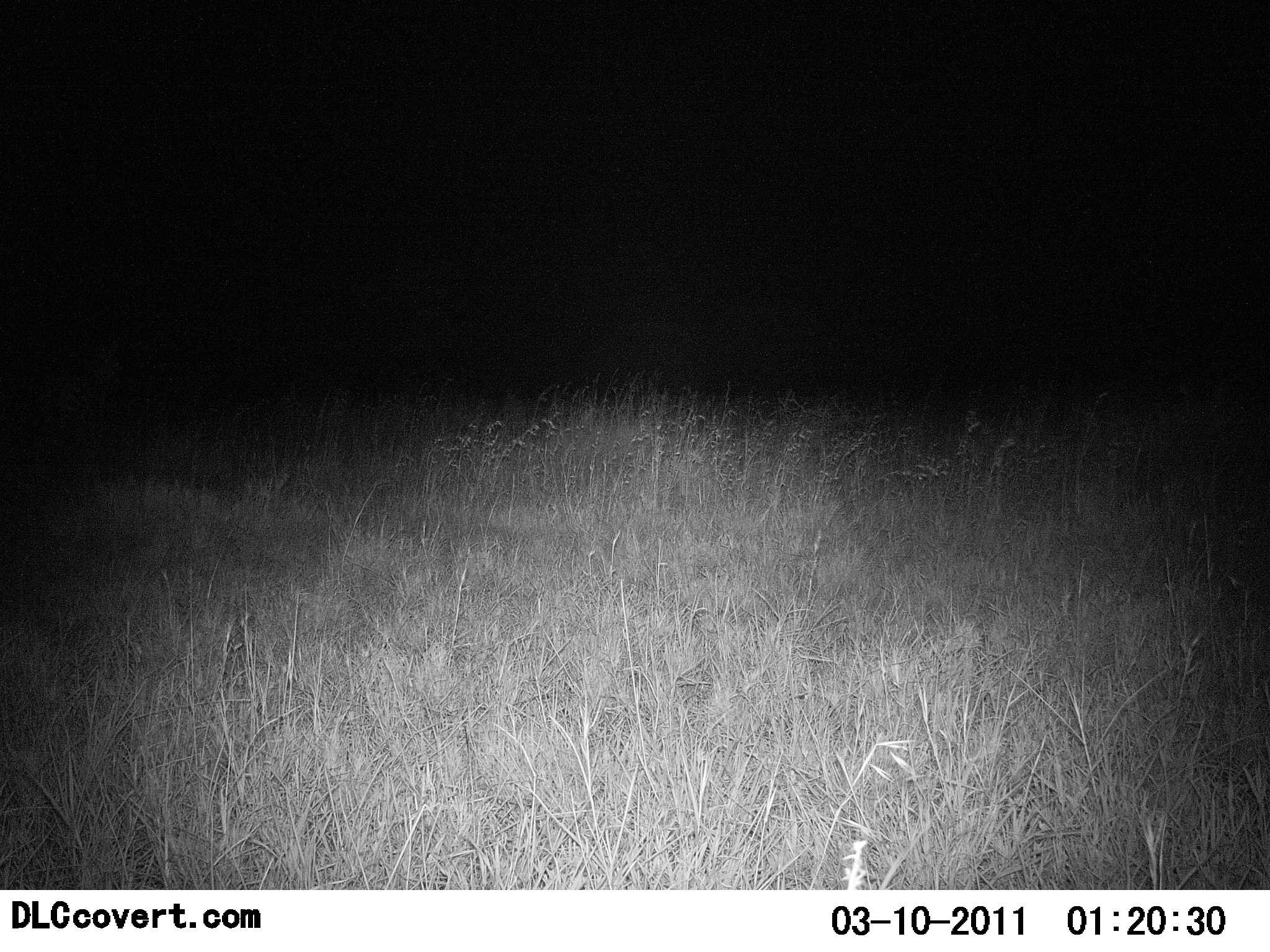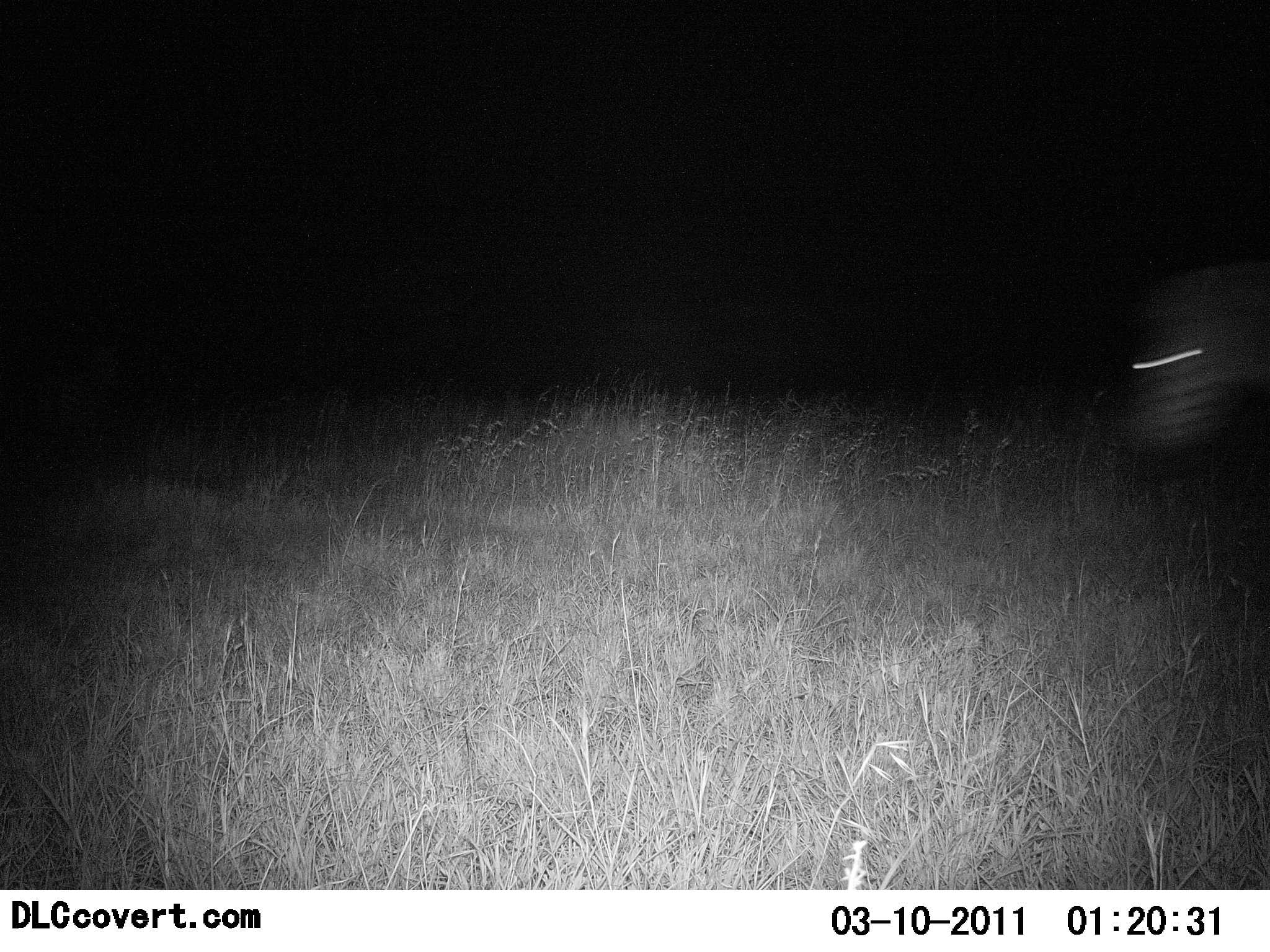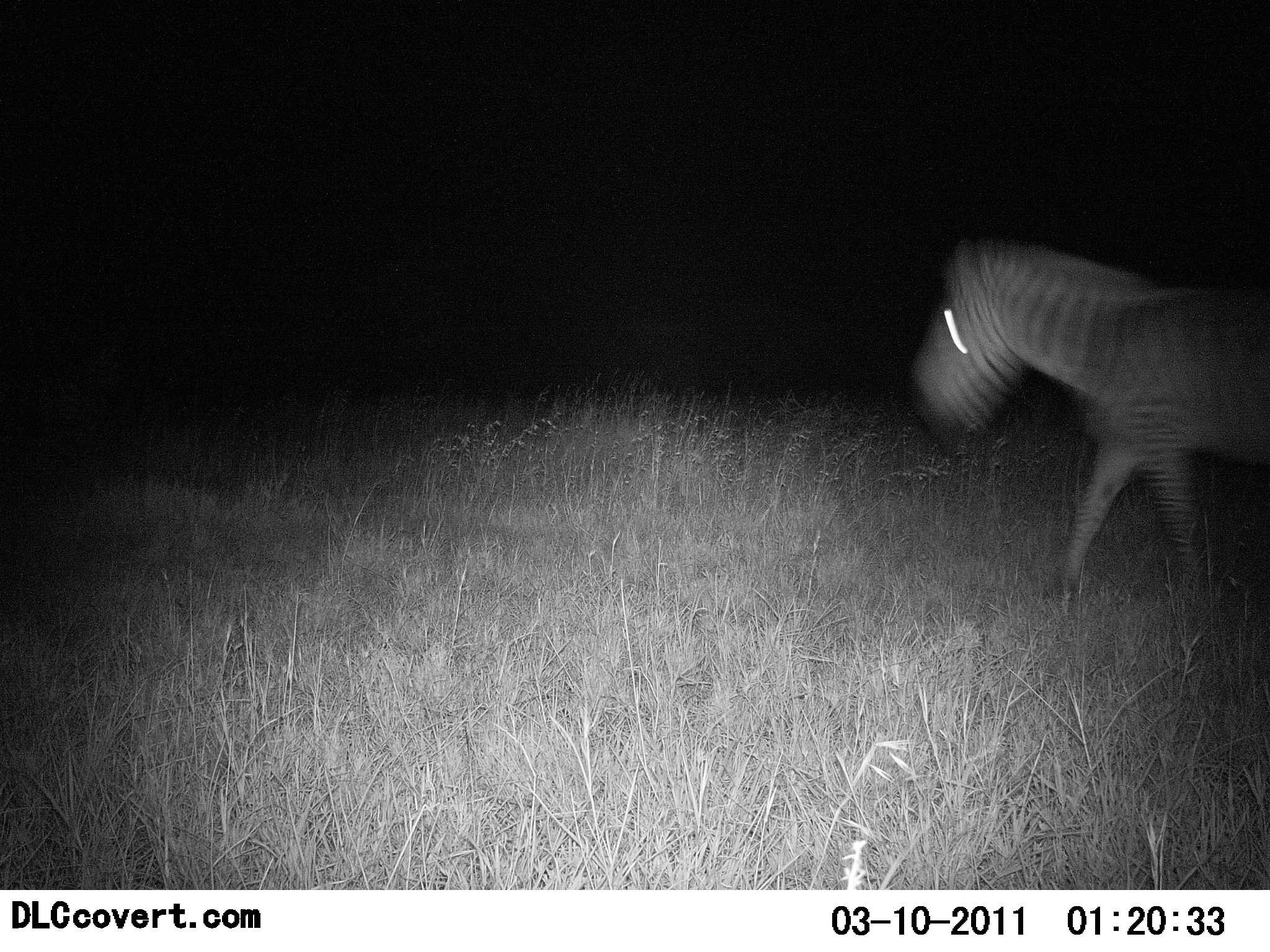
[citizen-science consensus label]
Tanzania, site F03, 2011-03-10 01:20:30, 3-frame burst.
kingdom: Animalia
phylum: Chordata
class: Mammalia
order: Perissodactyla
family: Equidae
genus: Equus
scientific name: Equus quagga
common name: plains zebra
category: zebra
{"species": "zebra (plains zebra) (Equus quagga)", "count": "1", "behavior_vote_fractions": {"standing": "0%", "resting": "0%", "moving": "100%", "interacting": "0%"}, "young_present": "0%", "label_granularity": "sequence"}